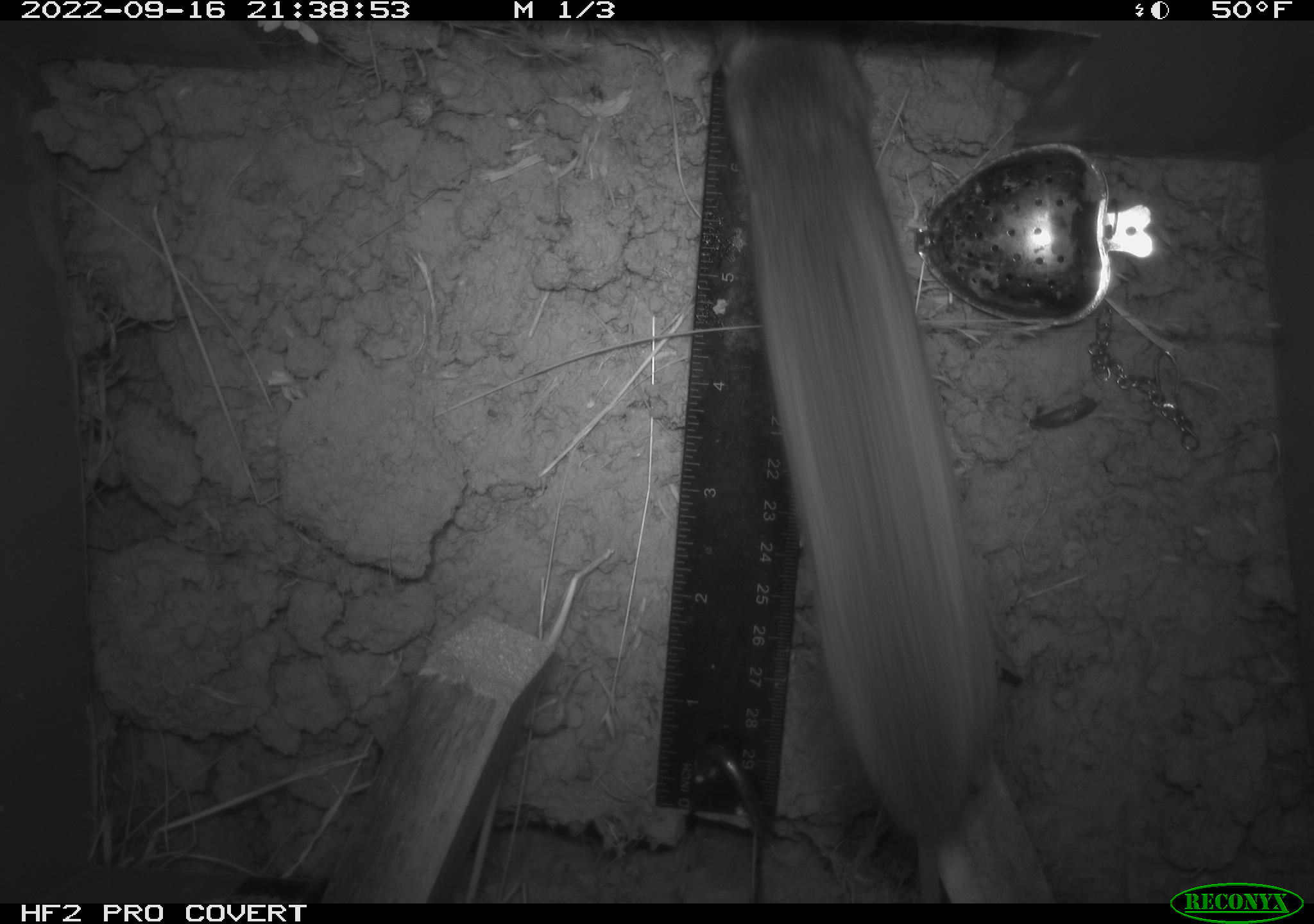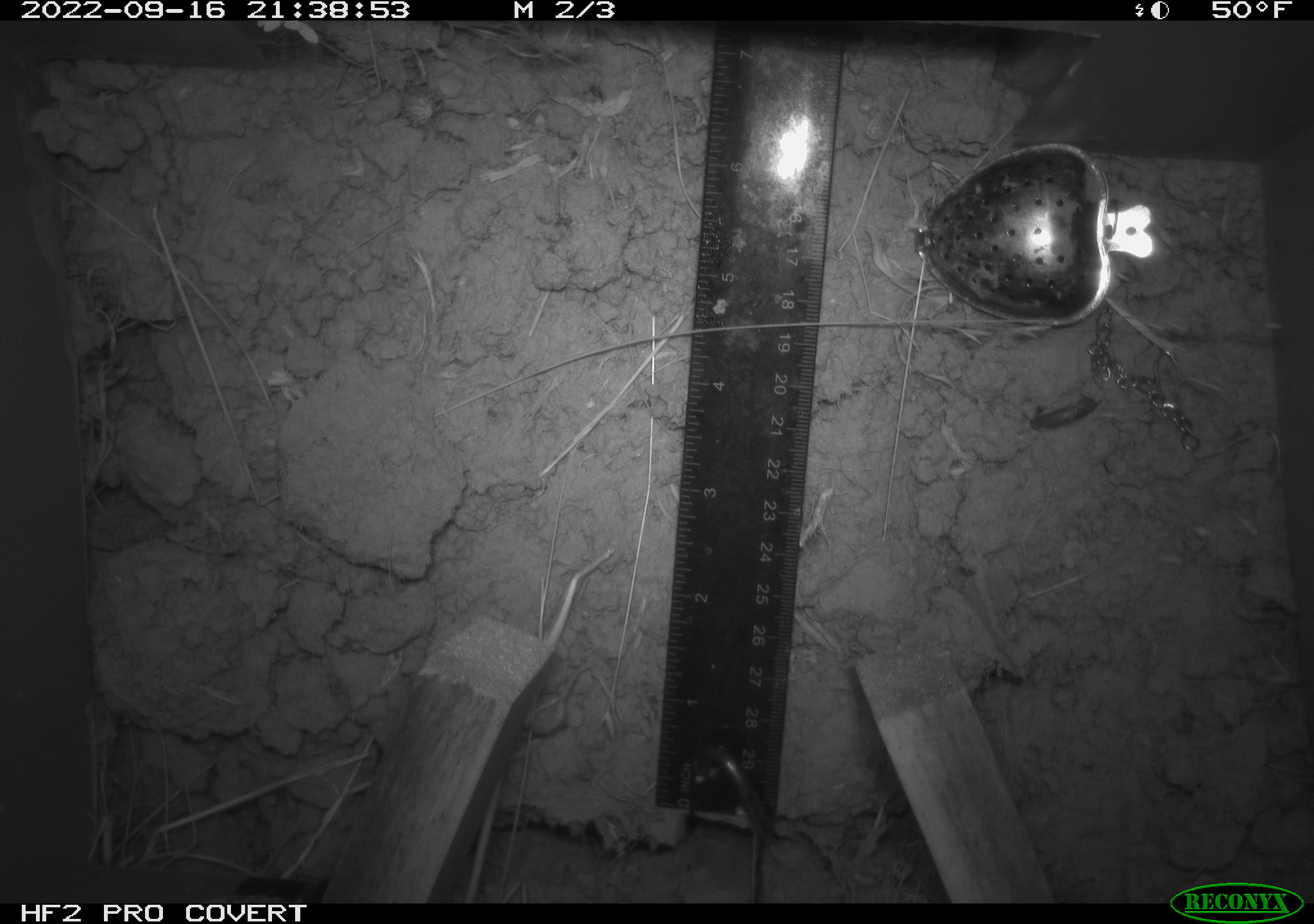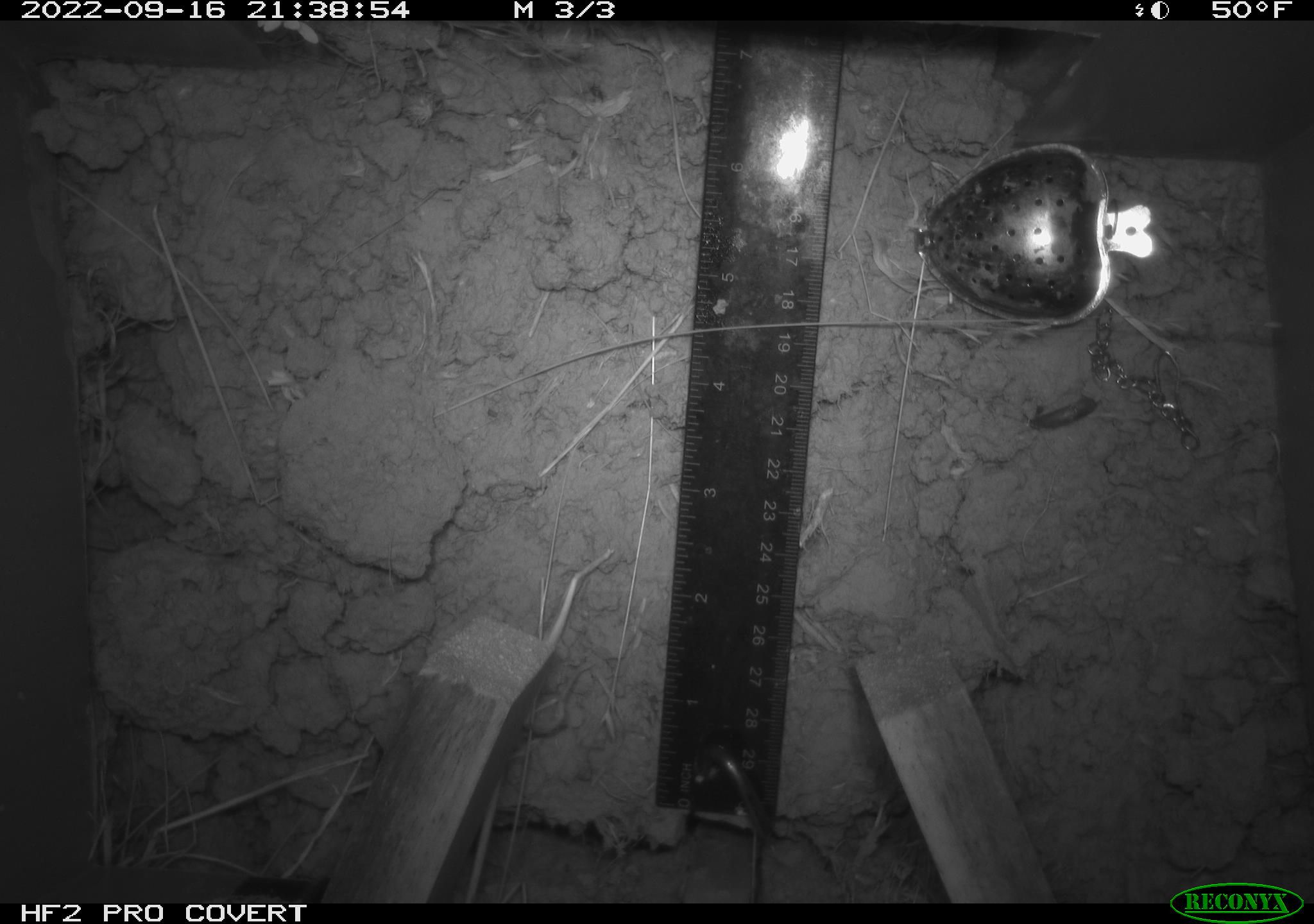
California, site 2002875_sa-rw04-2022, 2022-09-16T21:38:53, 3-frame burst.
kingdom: Animalia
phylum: Chordata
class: Mammalia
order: Rodentia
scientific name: Rodentia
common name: mouse species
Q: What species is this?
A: Mouse species (Rodentia).